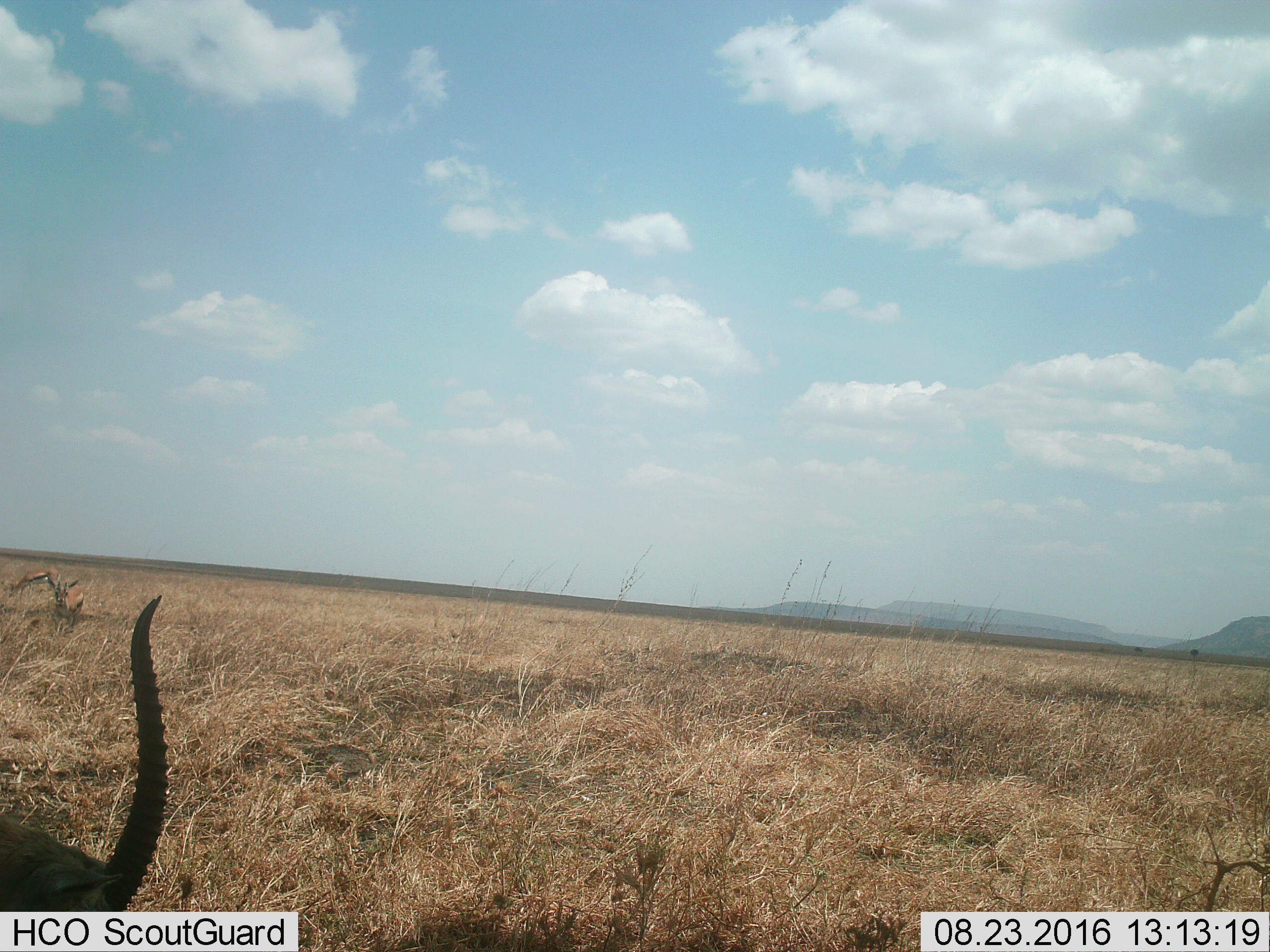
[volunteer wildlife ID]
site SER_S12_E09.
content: unidentified animal